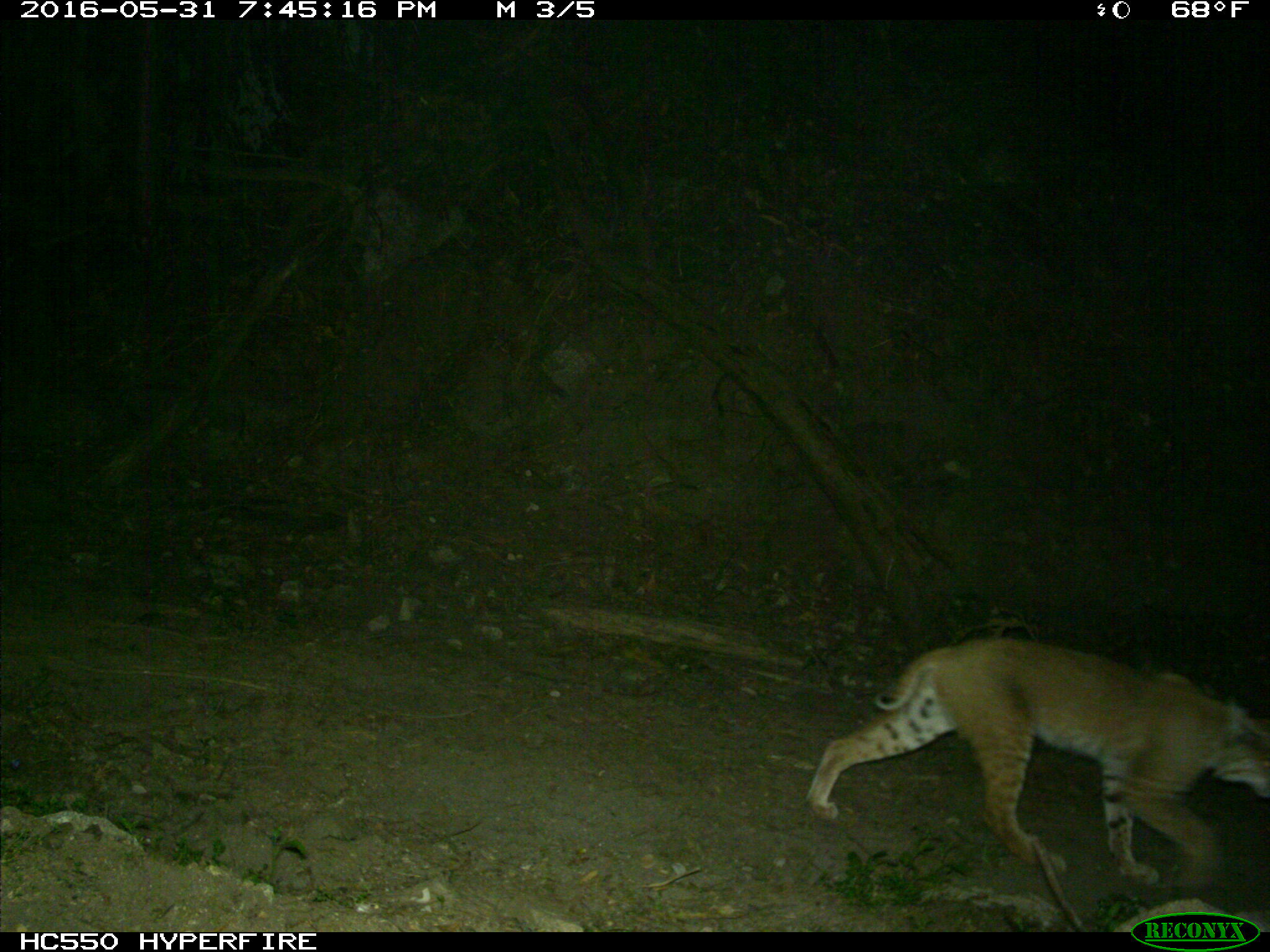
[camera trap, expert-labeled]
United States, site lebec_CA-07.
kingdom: Animalia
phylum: Chordata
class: Mammalia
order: Carnivora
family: Felidae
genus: Lynx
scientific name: Lynx rufus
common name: bobcat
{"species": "Lynx rufus (bobcat)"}